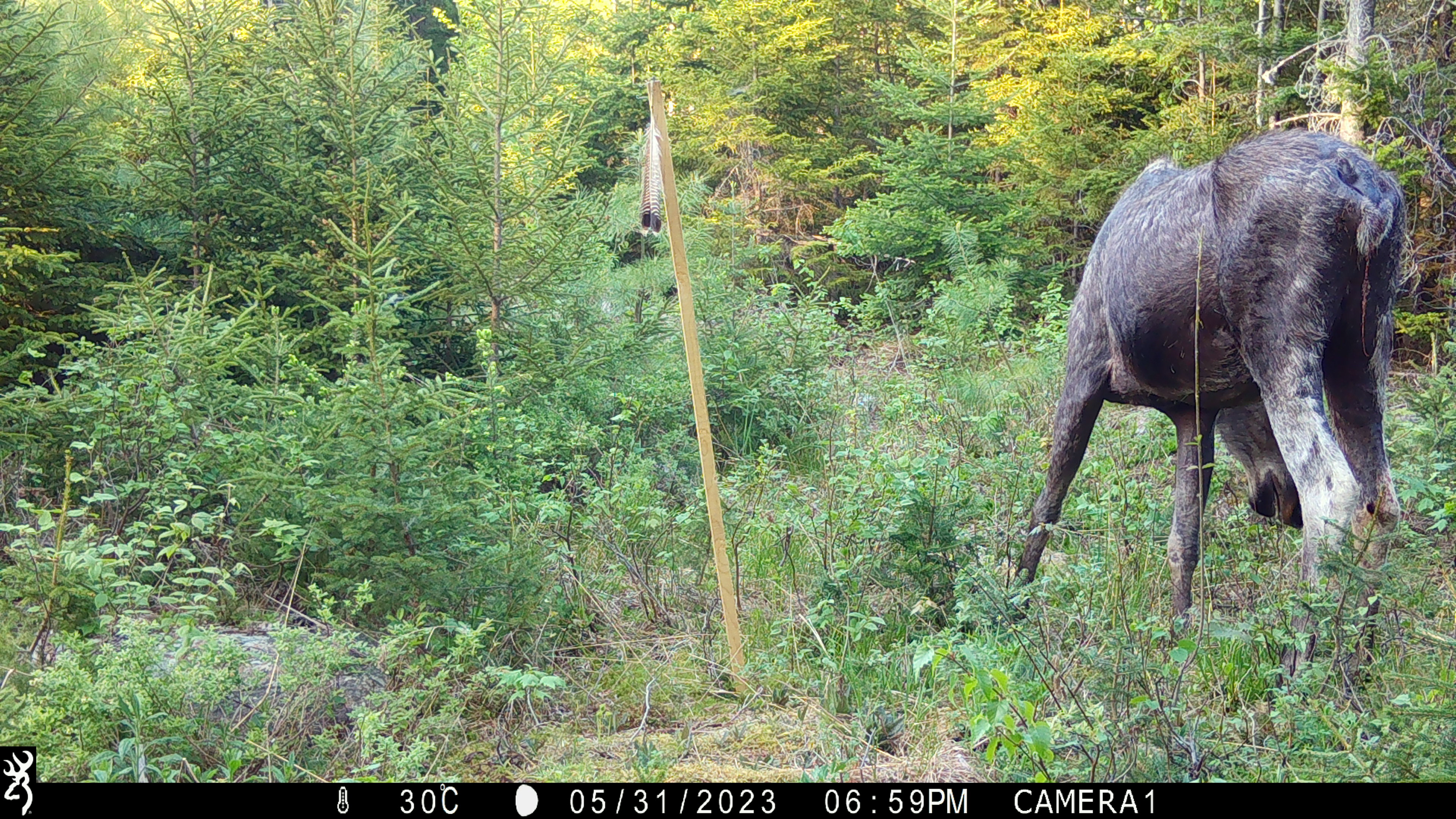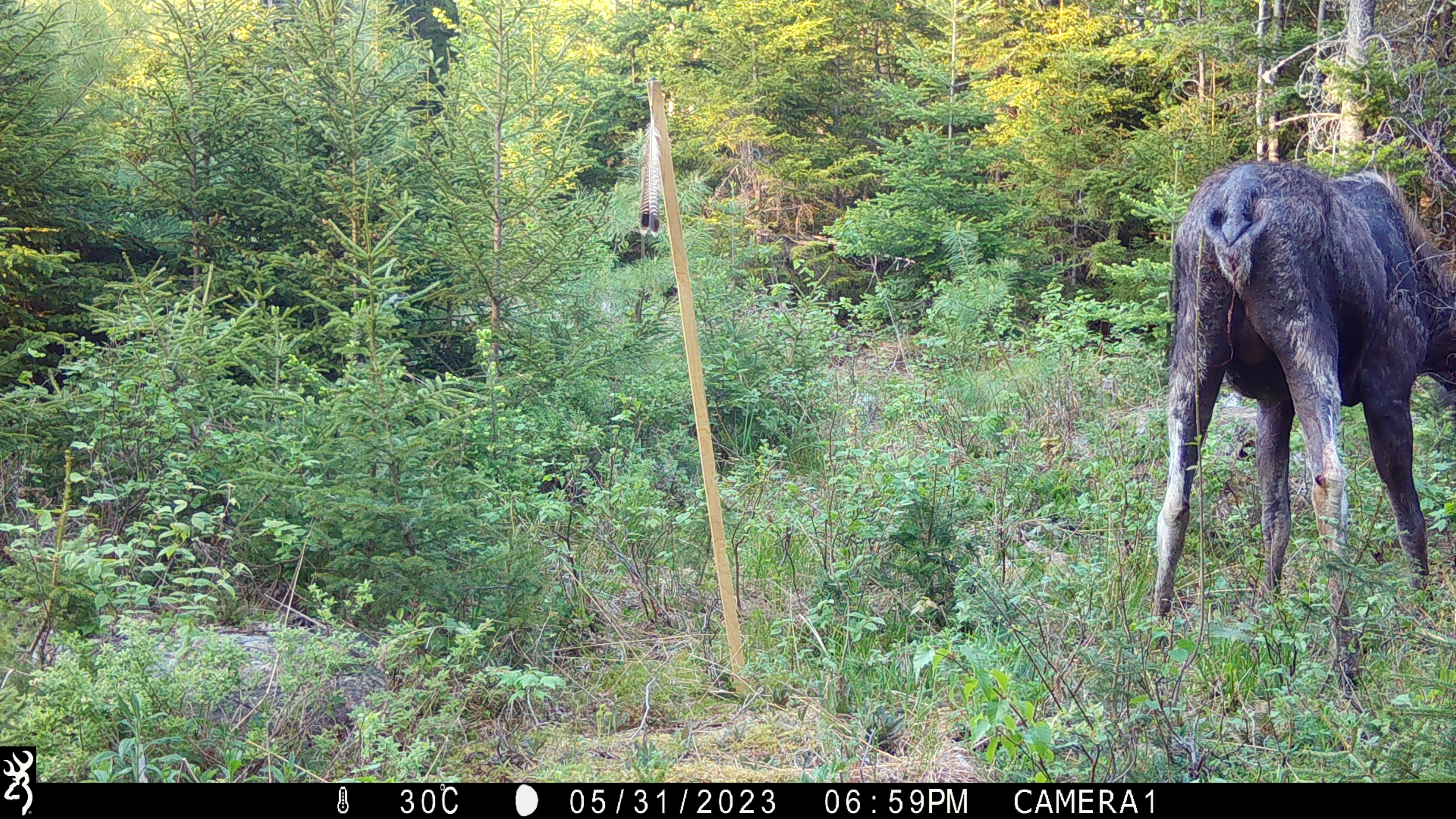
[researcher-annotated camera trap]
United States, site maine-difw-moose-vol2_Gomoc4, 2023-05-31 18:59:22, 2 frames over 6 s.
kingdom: Animalia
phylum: Chordata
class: Mammalia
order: Artiodactyla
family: Cervidae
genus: Alces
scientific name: Alces alces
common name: moose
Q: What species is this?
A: Moose (Alces alces).